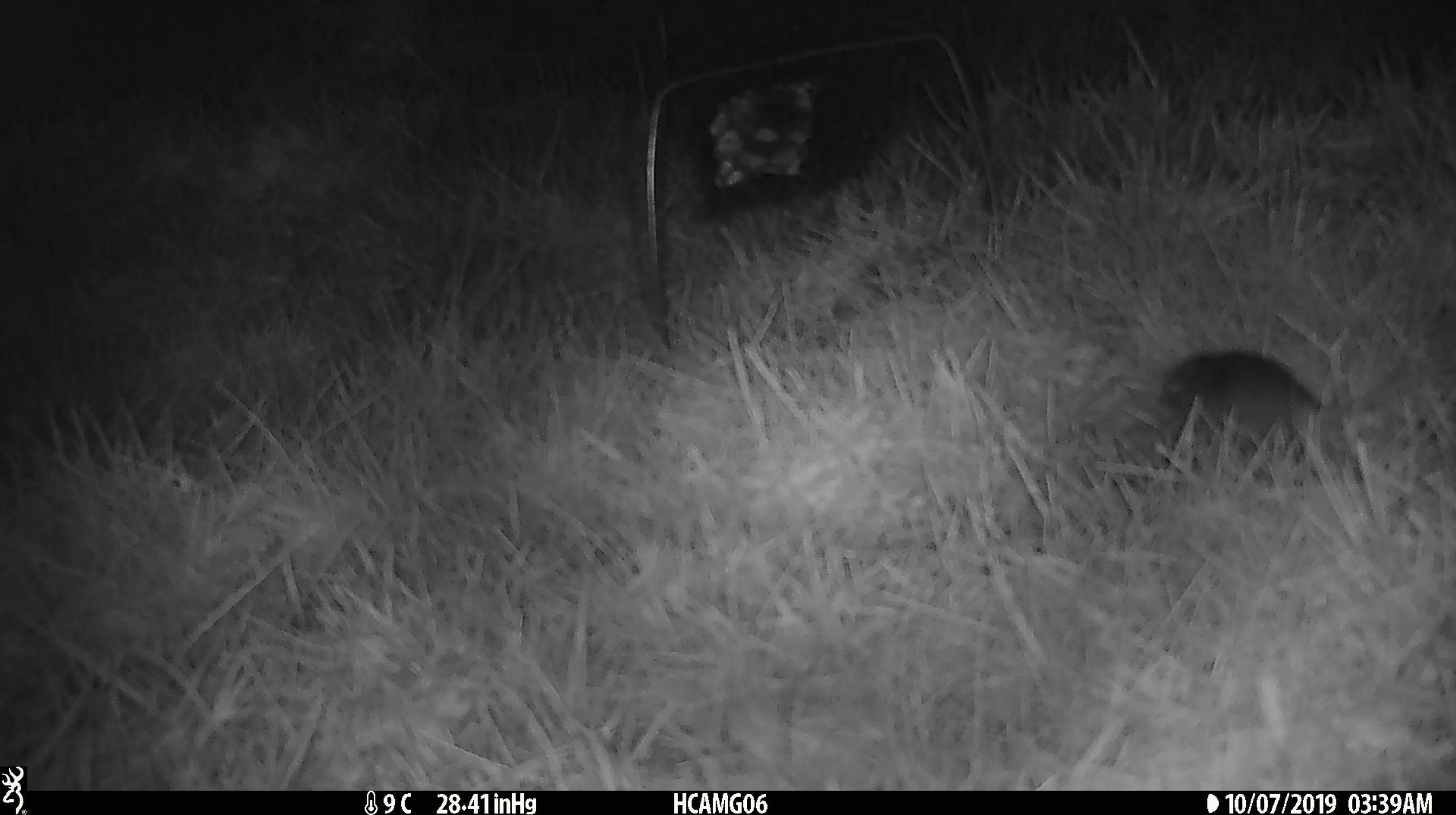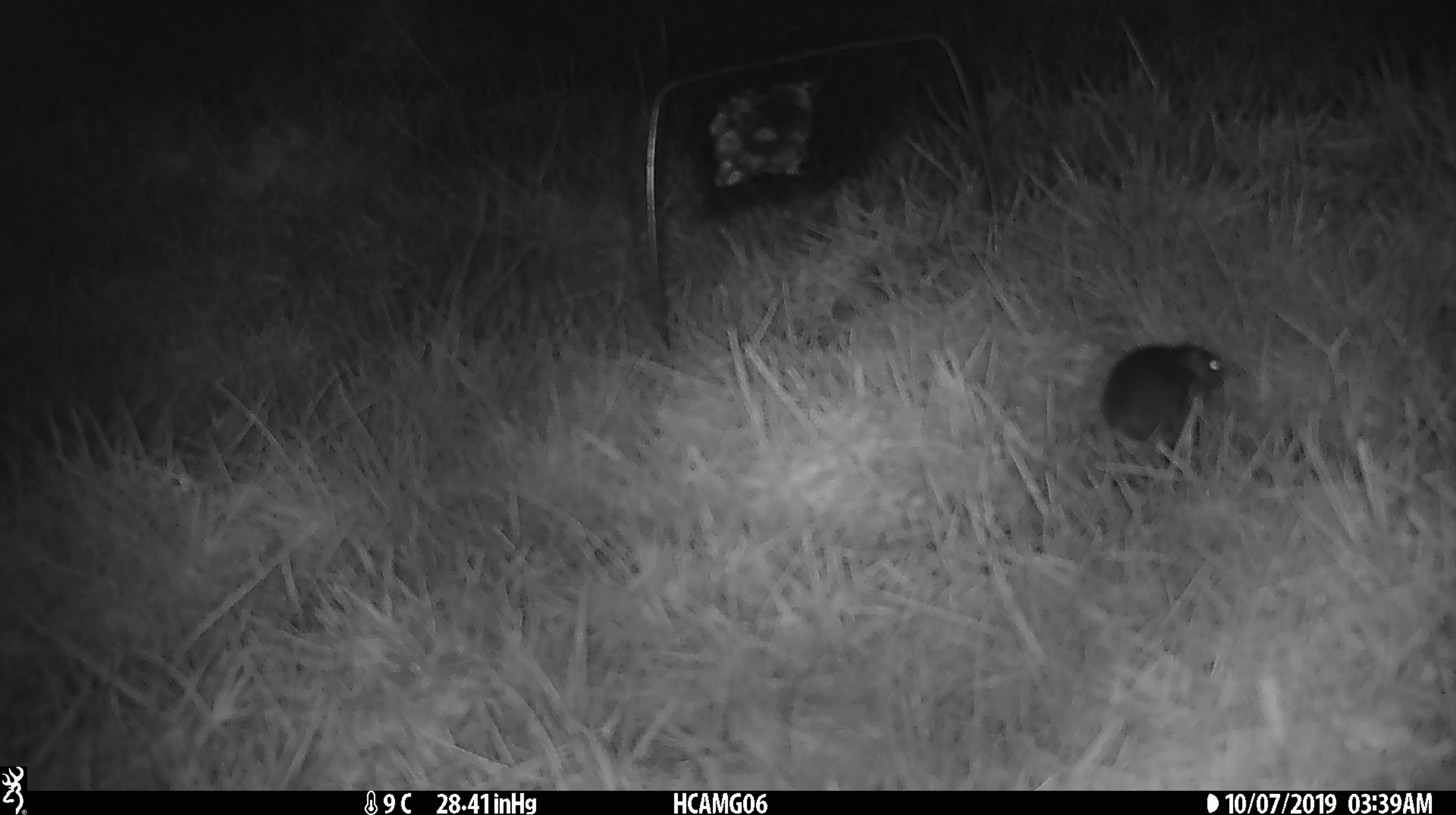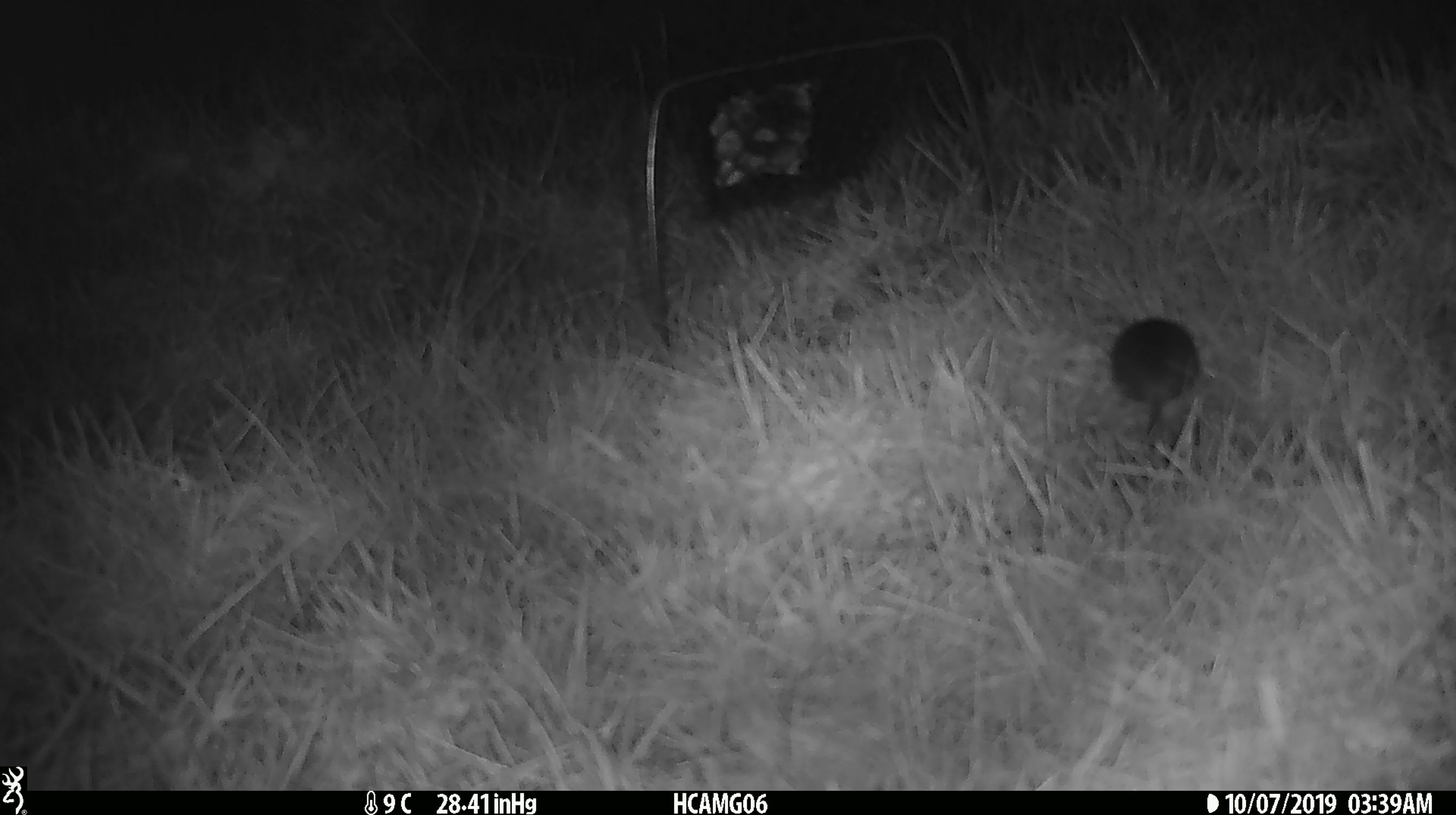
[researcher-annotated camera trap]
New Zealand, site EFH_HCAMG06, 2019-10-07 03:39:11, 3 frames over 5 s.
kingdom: Animalia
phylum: Chordata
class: Mammalia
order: Rodentia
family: Muridae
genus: Mus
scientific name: Mus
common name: mouse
Mouse (Mus).